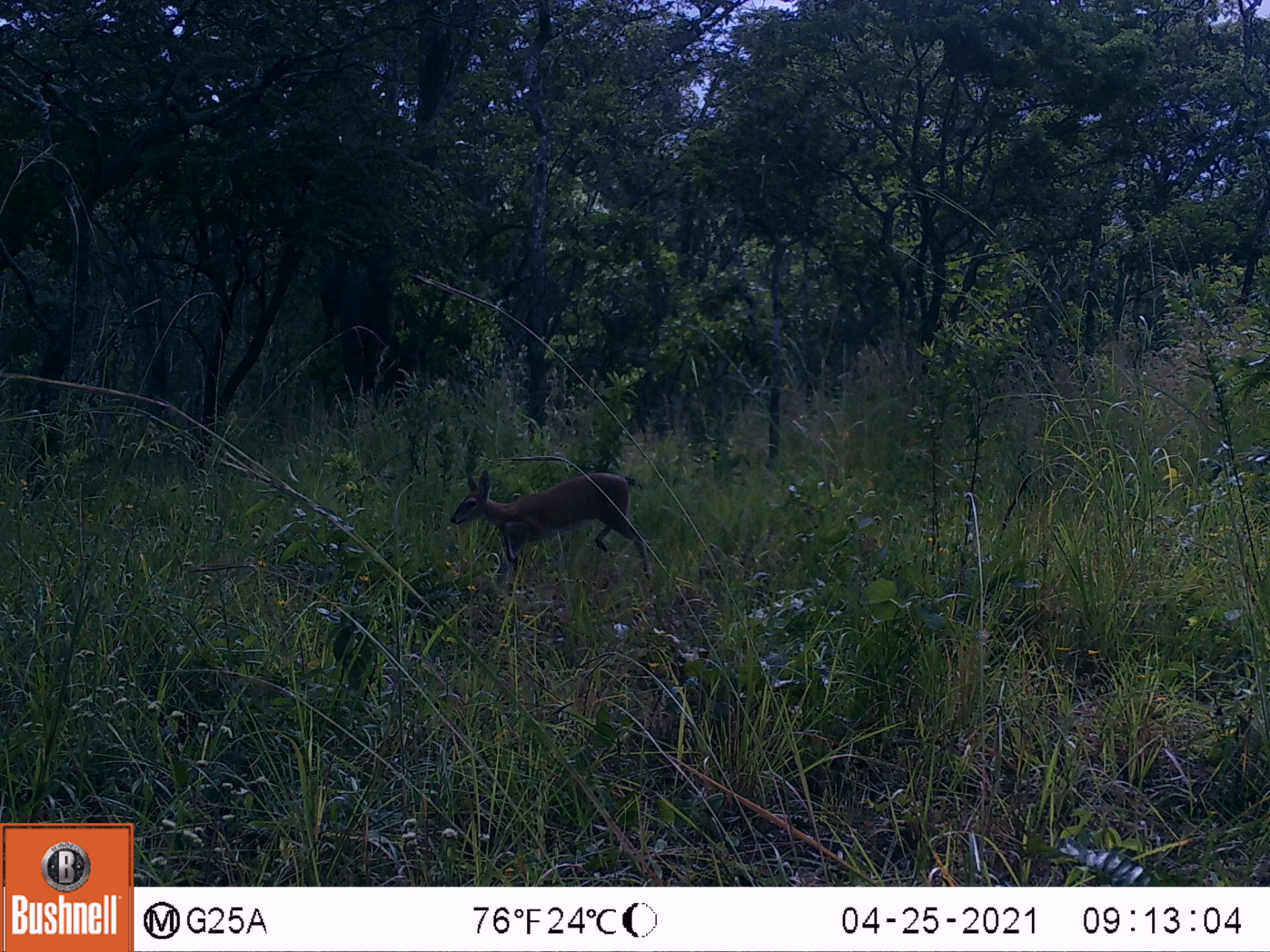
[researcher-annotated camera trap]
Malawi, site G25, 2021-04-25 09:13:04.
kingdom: Animalia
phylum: Chordata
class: Mammalia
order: Artiodactyla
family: Bovidae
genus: Sylvicapra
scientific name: Sylvicapra grimmia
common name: common duiker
Common duiker (Sylvicapra grimmia), count 1.